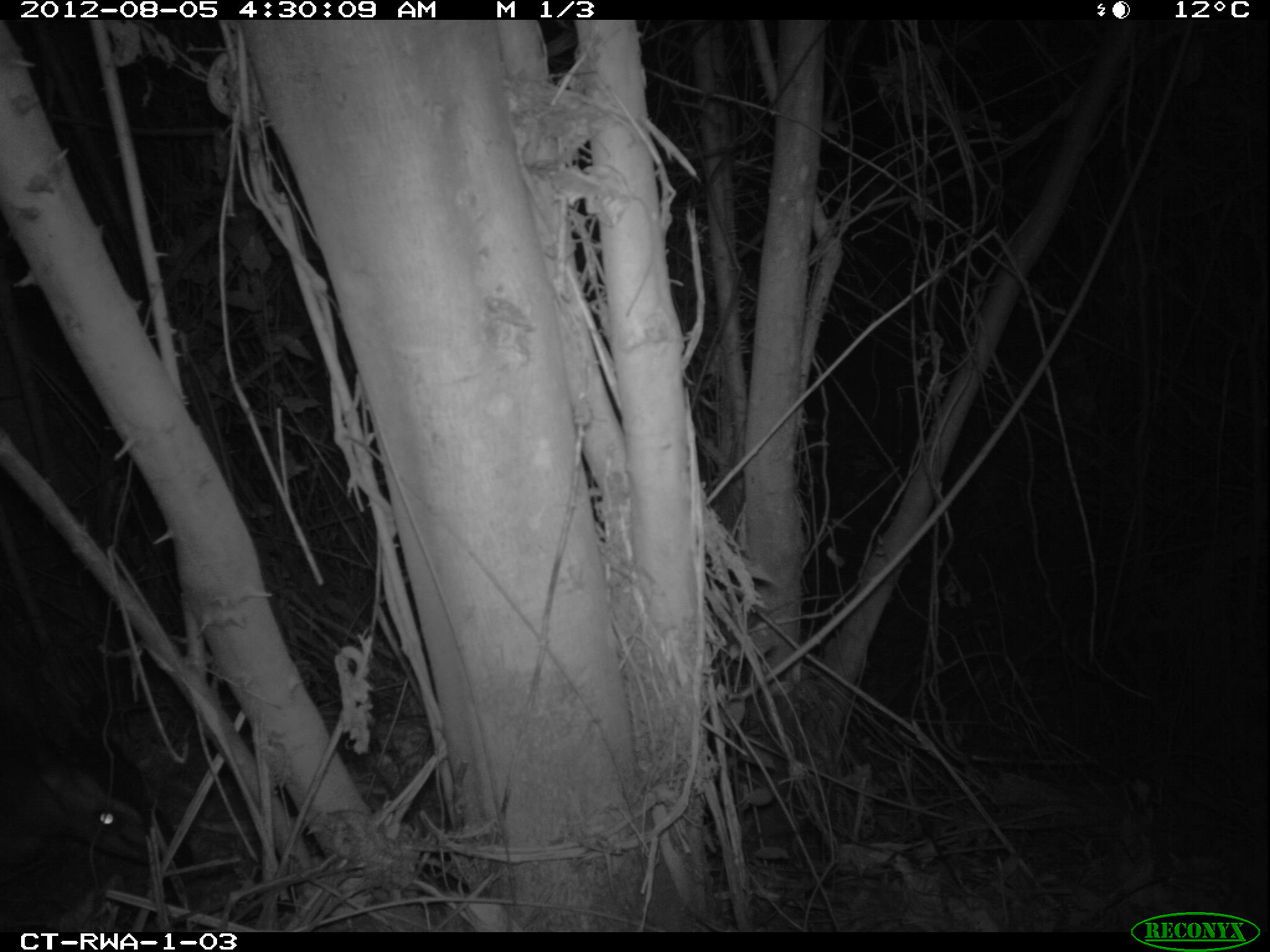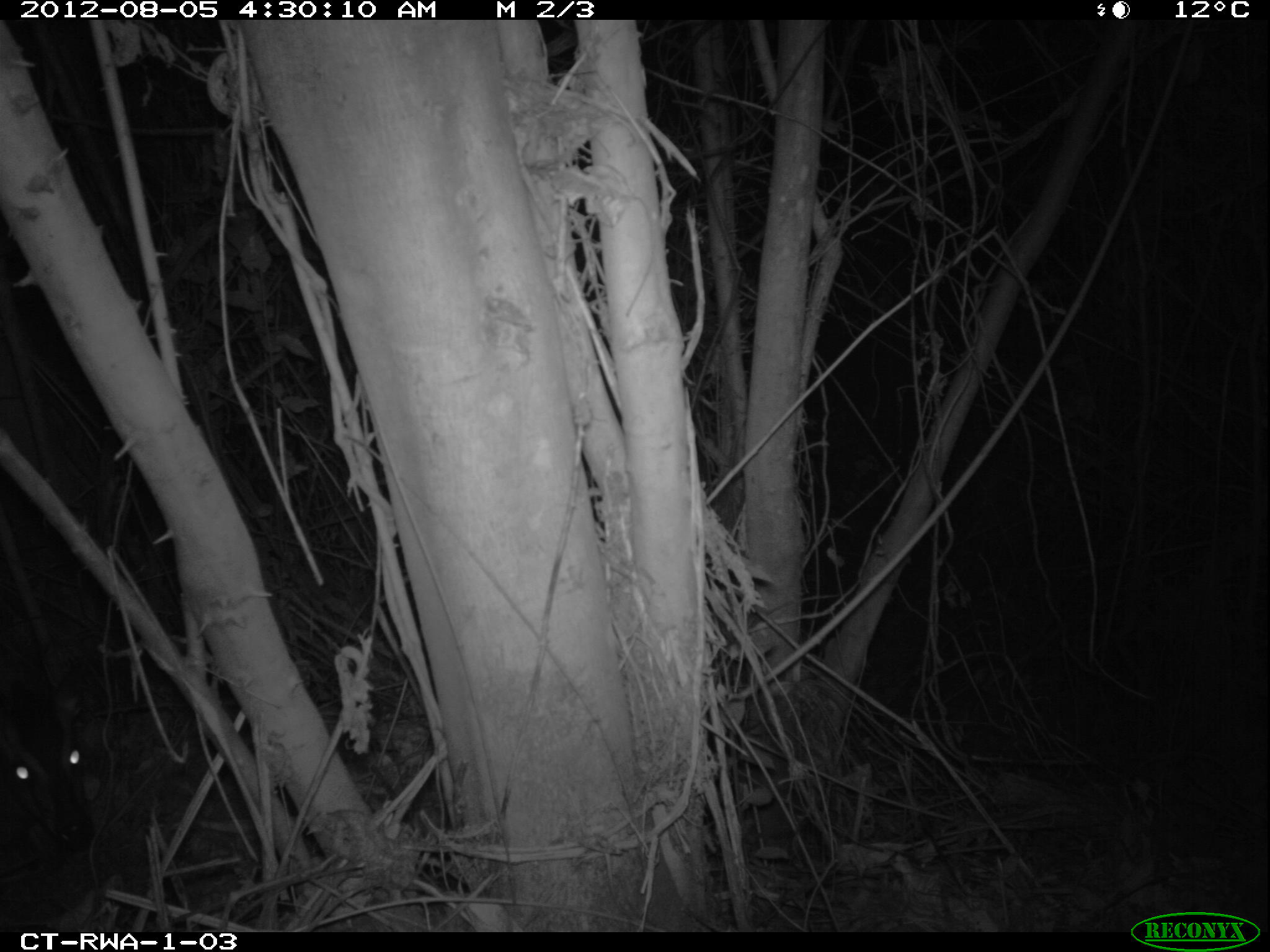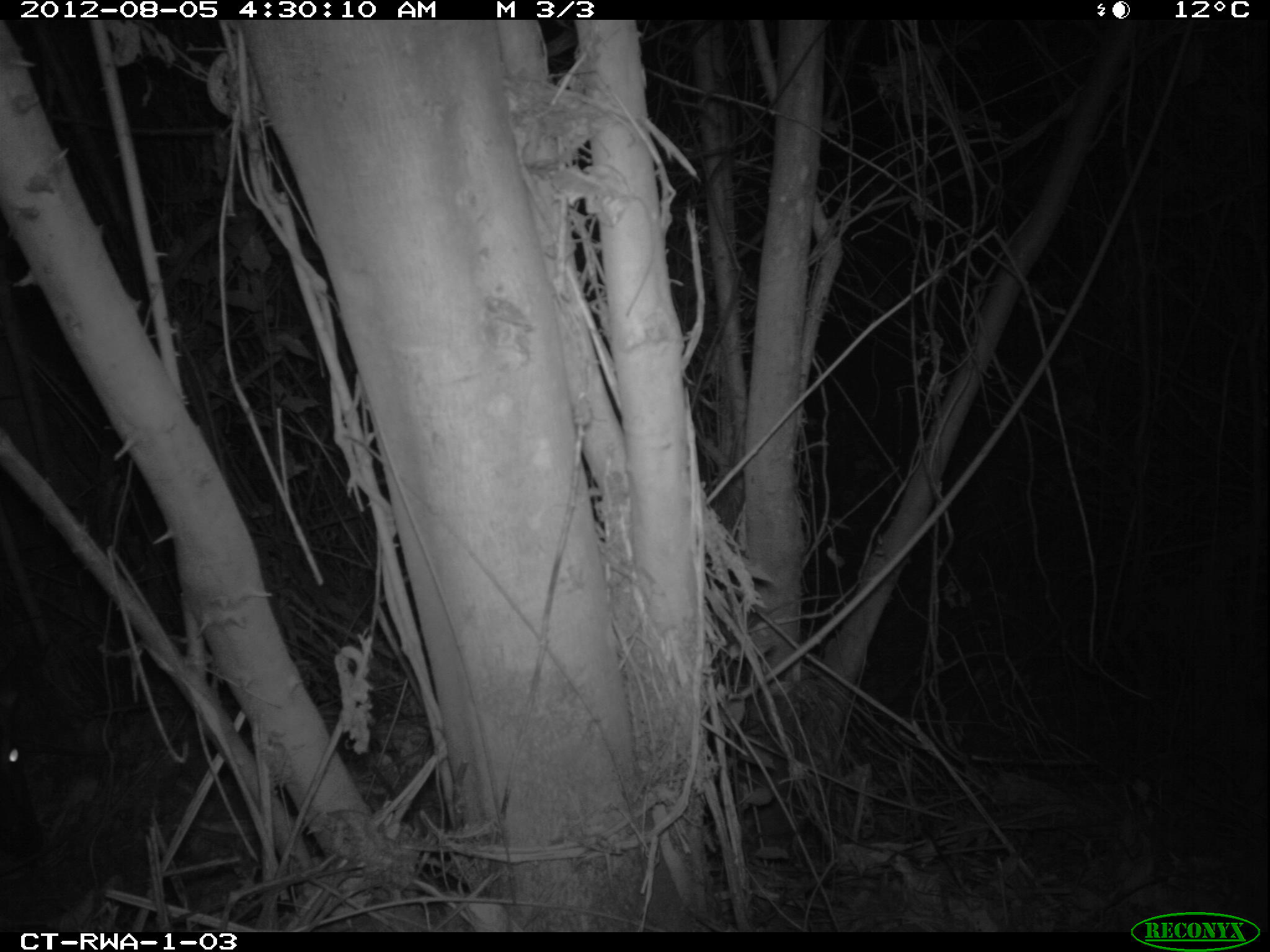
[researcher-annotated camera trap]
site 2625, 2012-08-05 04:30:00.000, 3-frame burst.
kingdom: Animalia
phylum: Chordata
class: Mammalia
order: Artiodactyla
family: Bovidae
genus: Cephalophus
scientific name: Cephalophus nigrifrons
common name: black-fronted duiker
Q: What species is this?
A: Cephalophus nigrifrons (black-fronted duiker).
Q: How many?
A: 1.